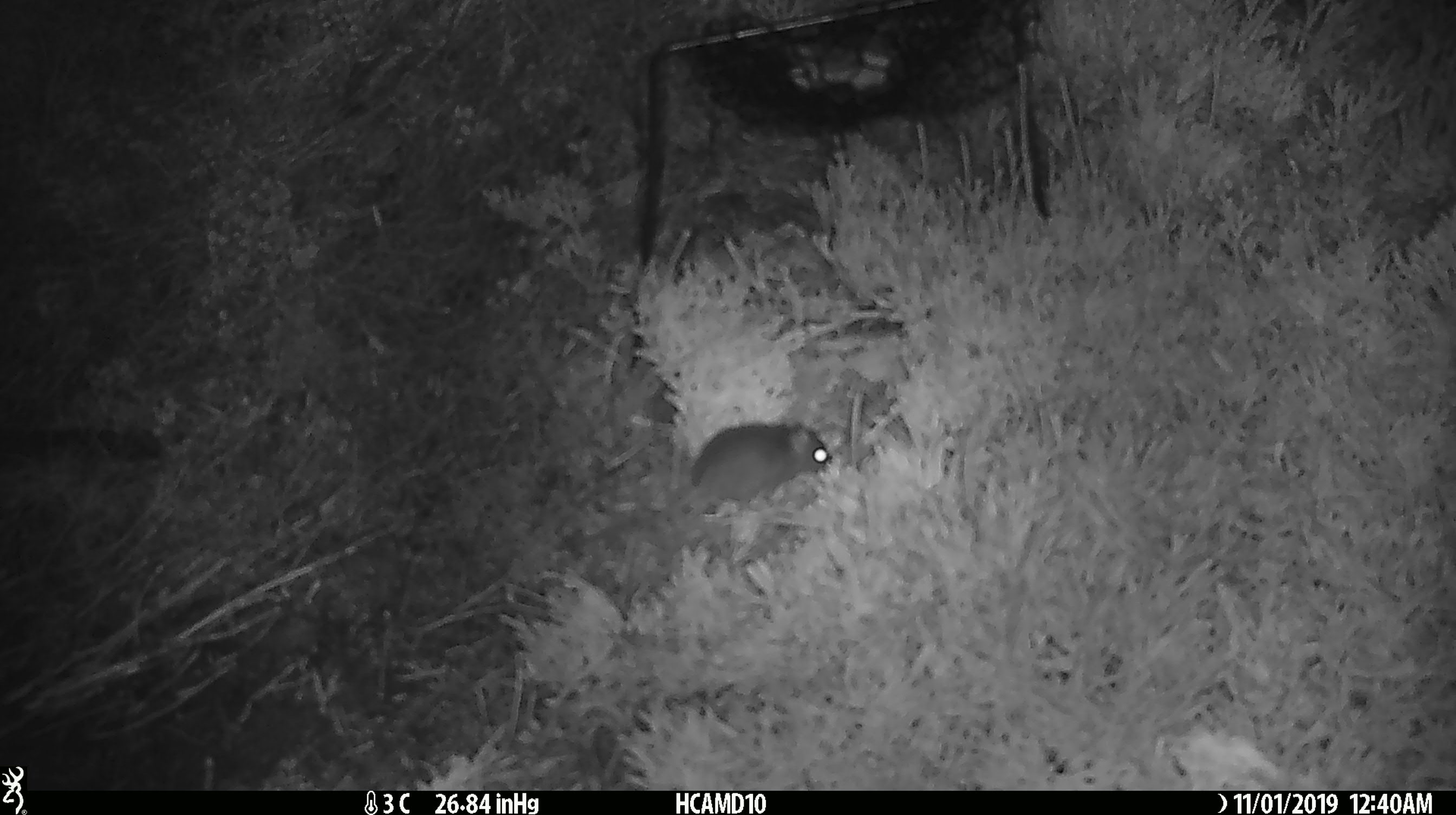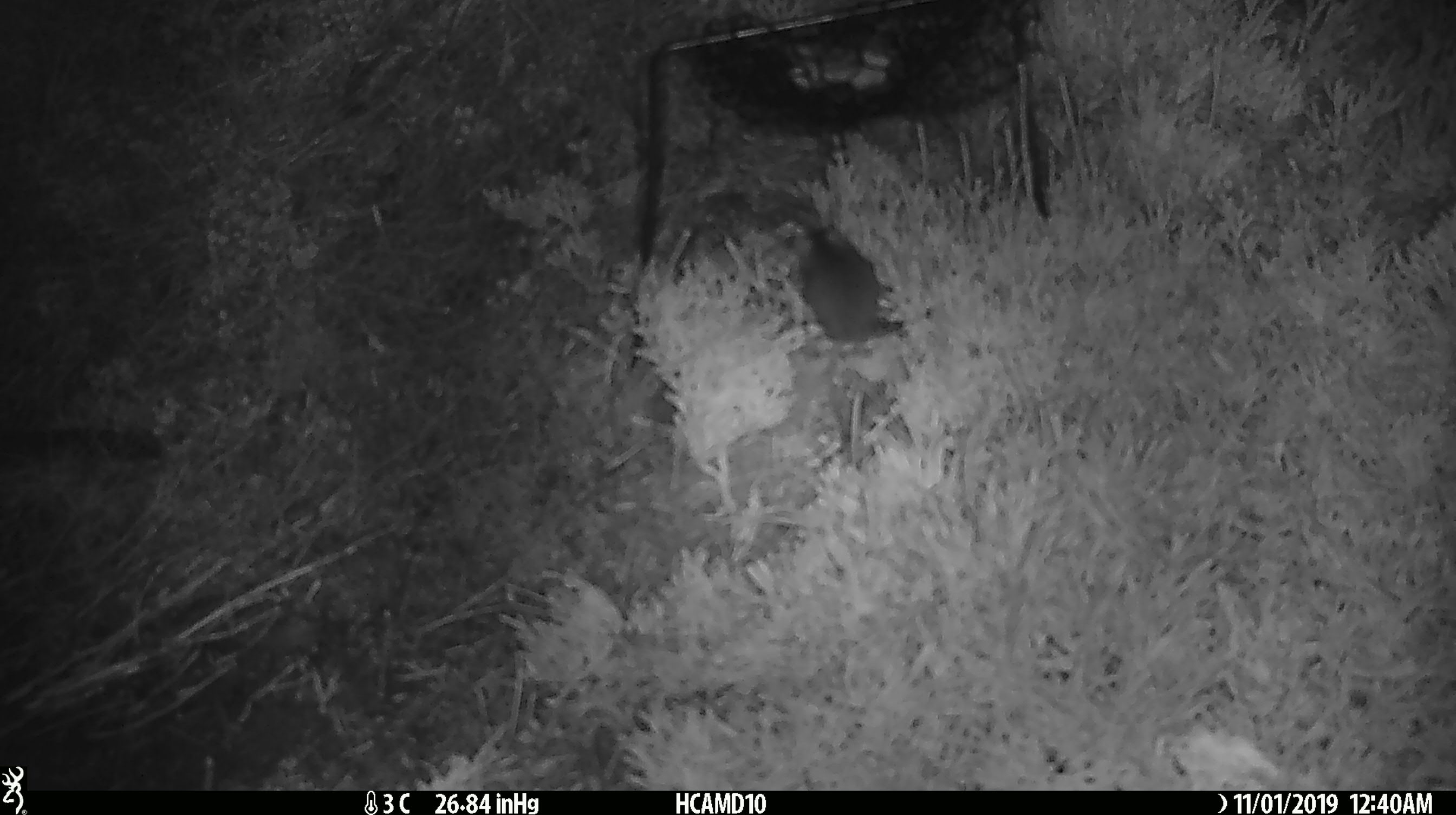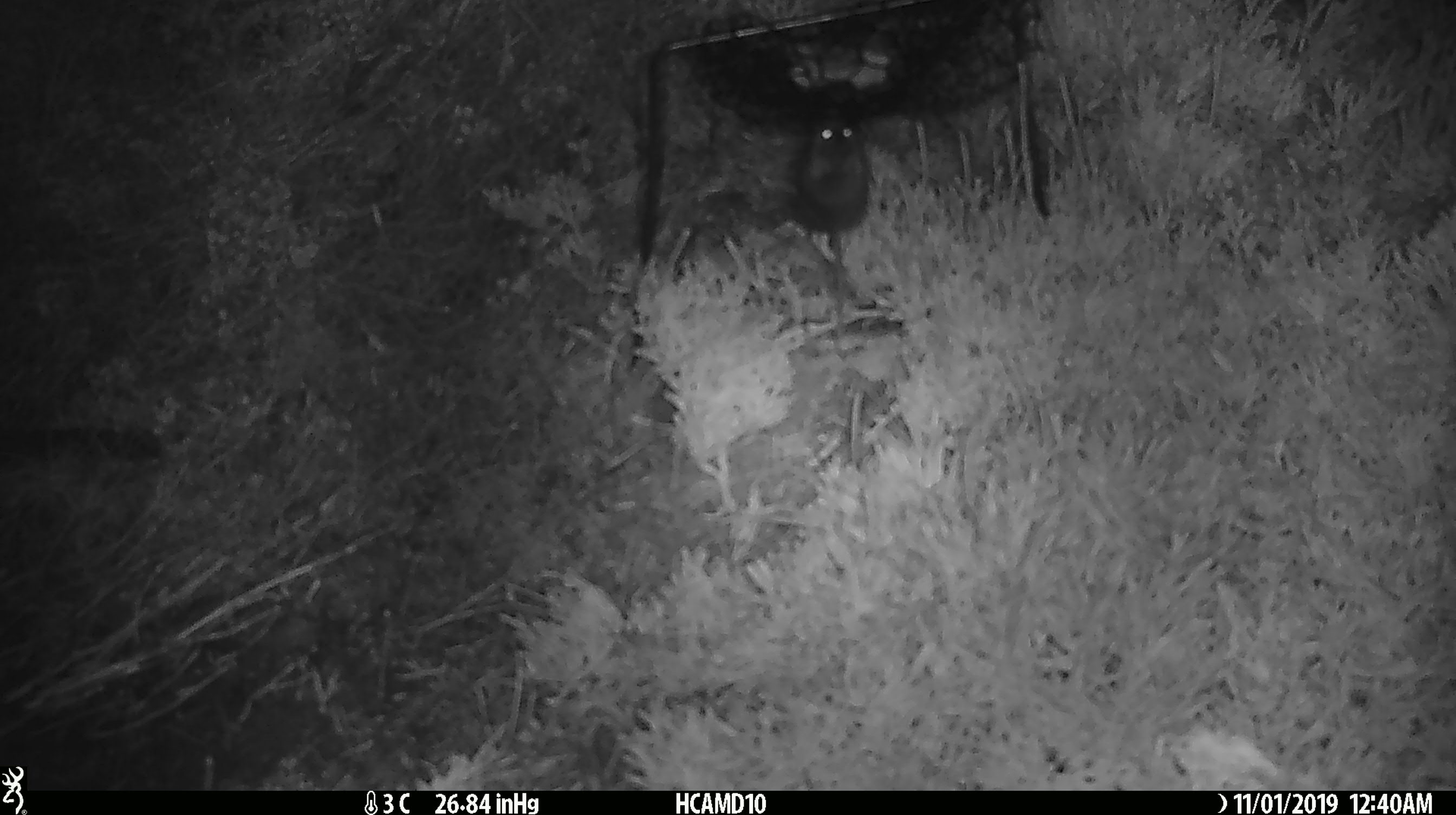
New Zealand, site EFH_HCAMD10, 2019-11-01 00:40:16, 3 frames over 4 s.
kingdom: Animalia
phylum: Chordata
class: Mammalia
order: Rodentia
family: Muridae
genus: Mus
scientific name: Mus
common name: mouse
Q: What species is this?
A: Mouse (Mus).